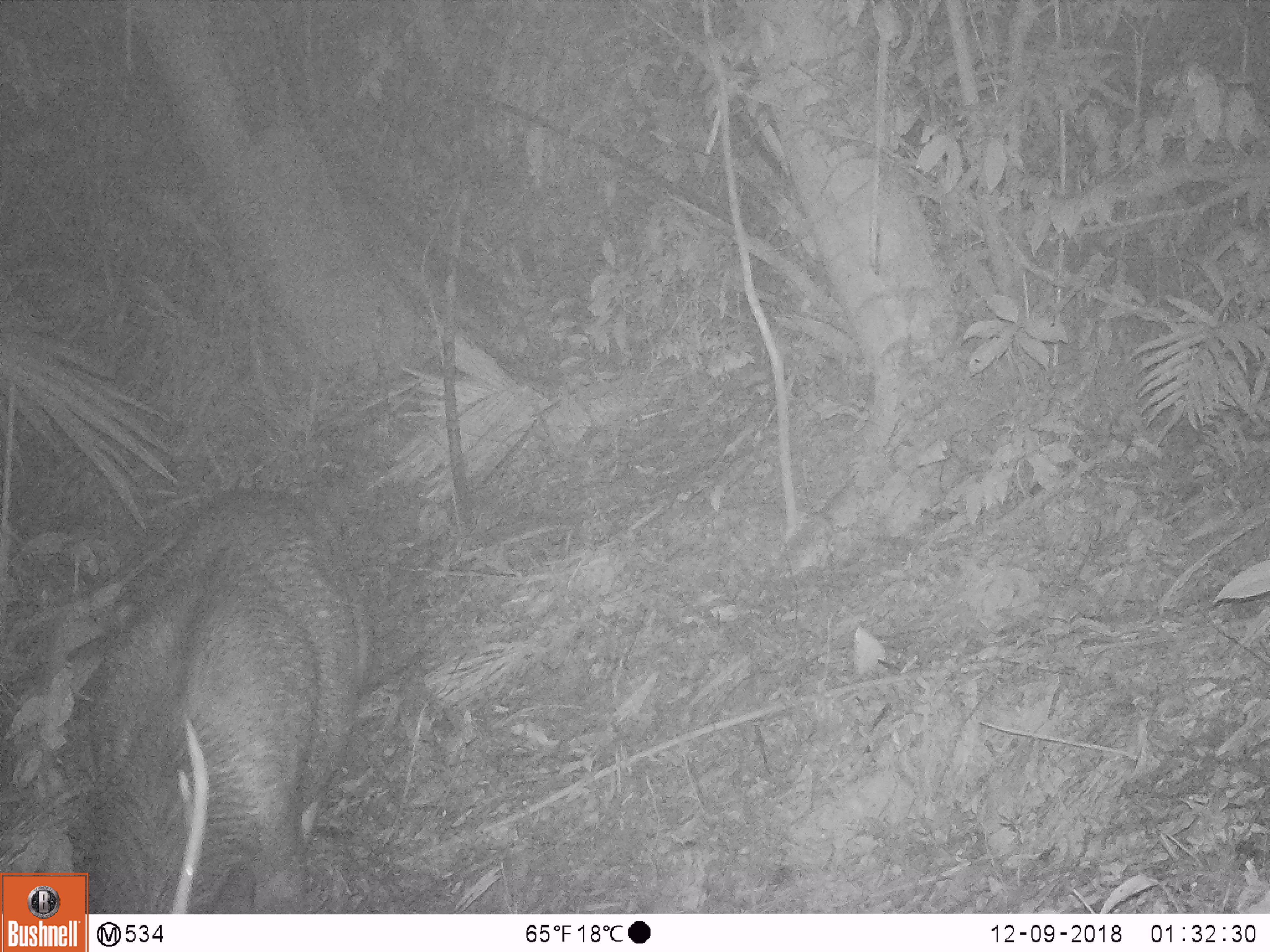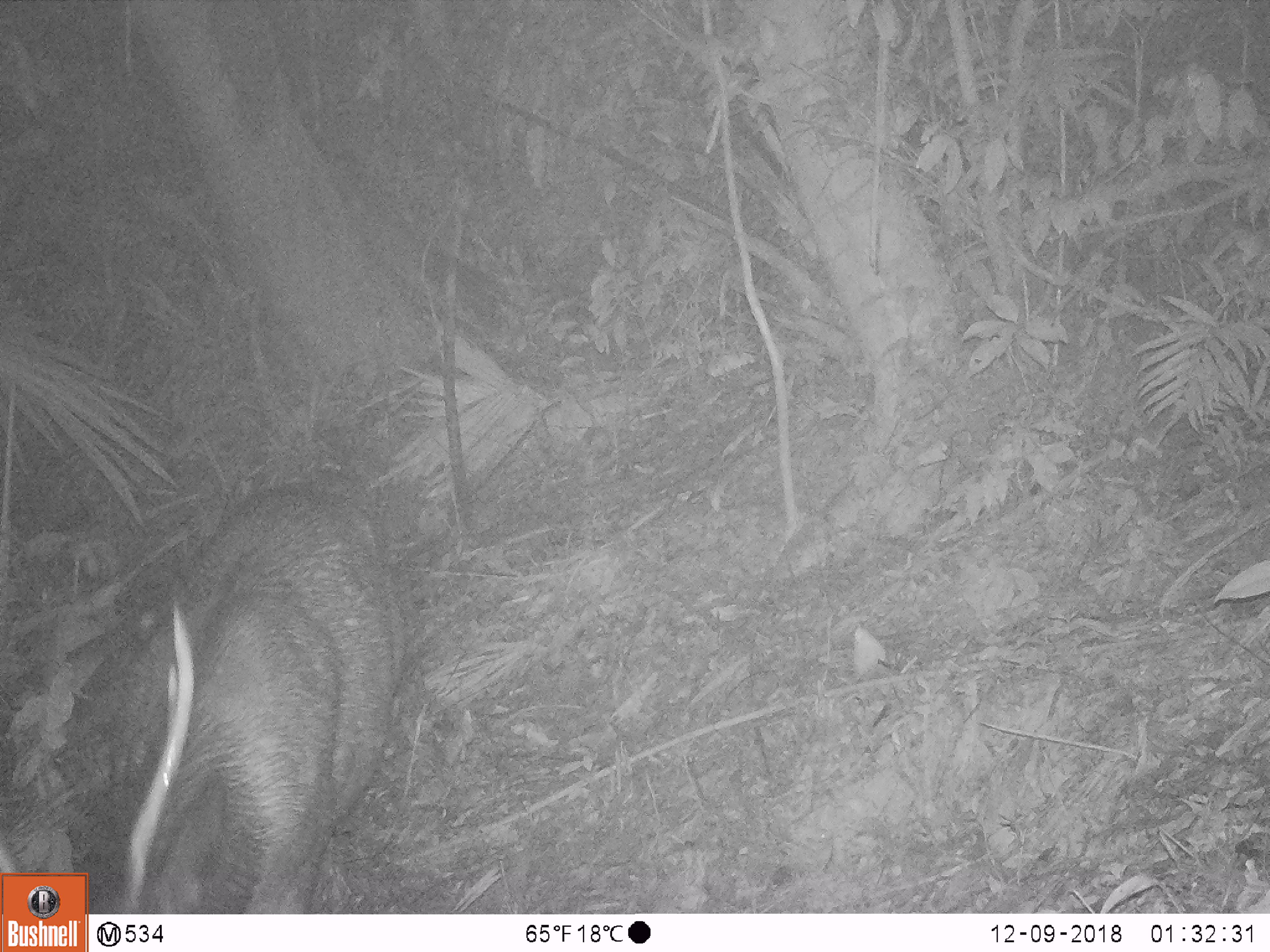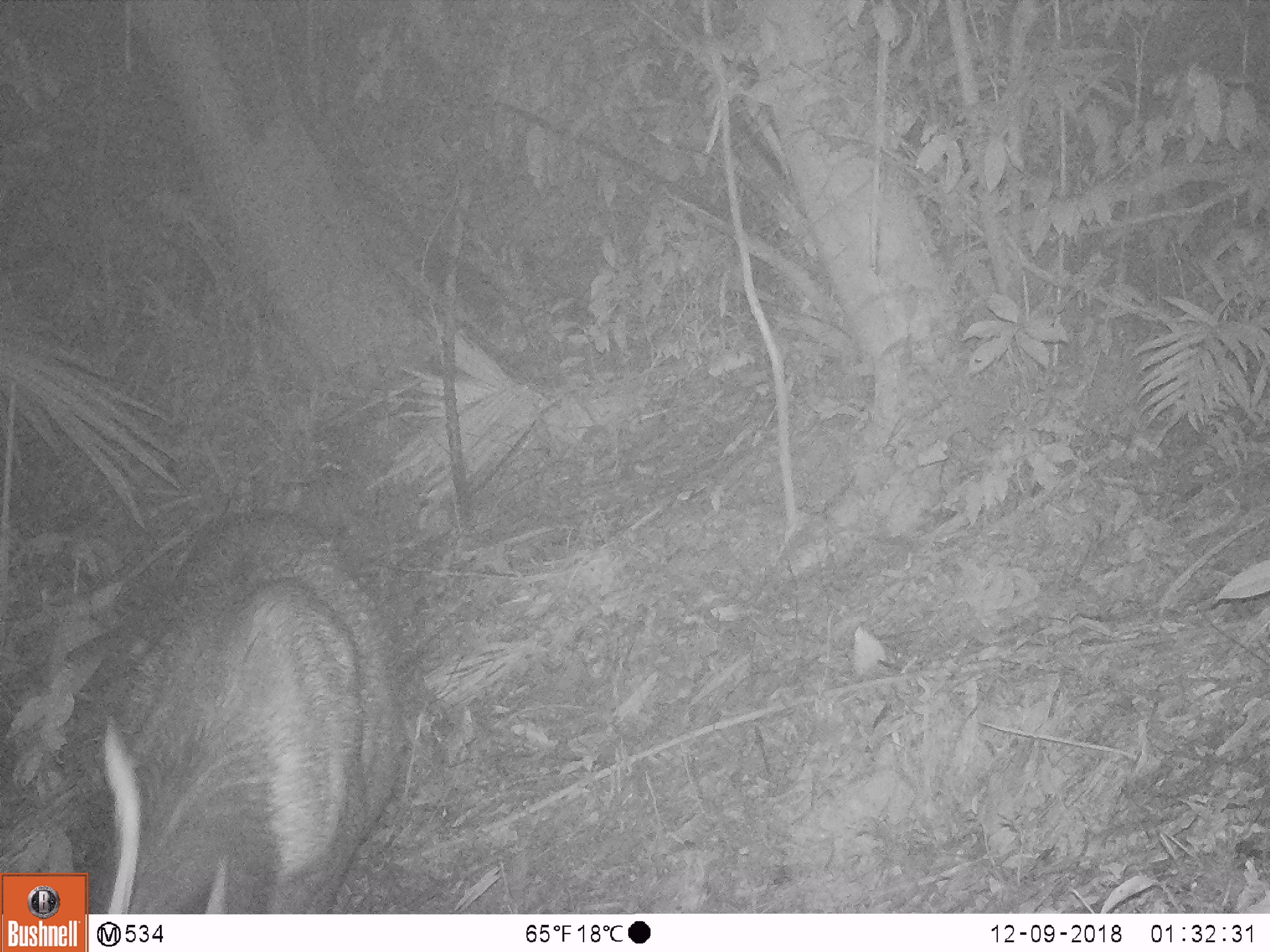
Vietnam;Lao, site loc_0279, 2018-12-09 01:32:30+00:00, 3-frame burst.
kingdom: Animalia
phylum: Chordata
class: Mammalia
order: Artiodactyla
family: Cervidae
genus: Rusa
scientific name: Rusa unicolor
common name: sambar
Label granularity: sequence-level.